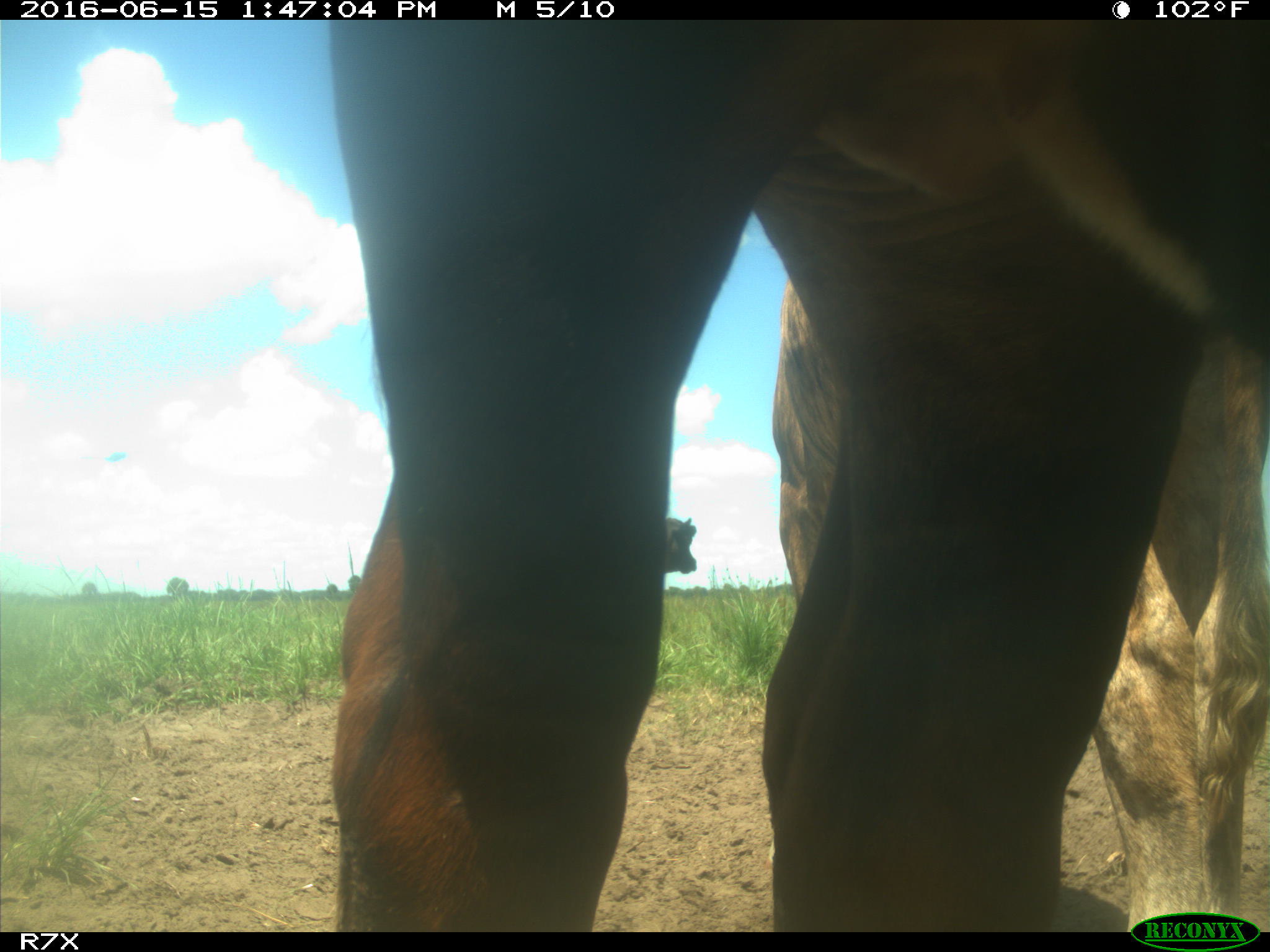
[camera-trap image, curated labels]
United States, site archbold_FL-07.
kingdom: Animalia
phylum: Chordata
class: Mammalia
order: Artiodactyla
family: Bovidae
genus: Bos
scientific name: Bos taurus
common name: domestic cow